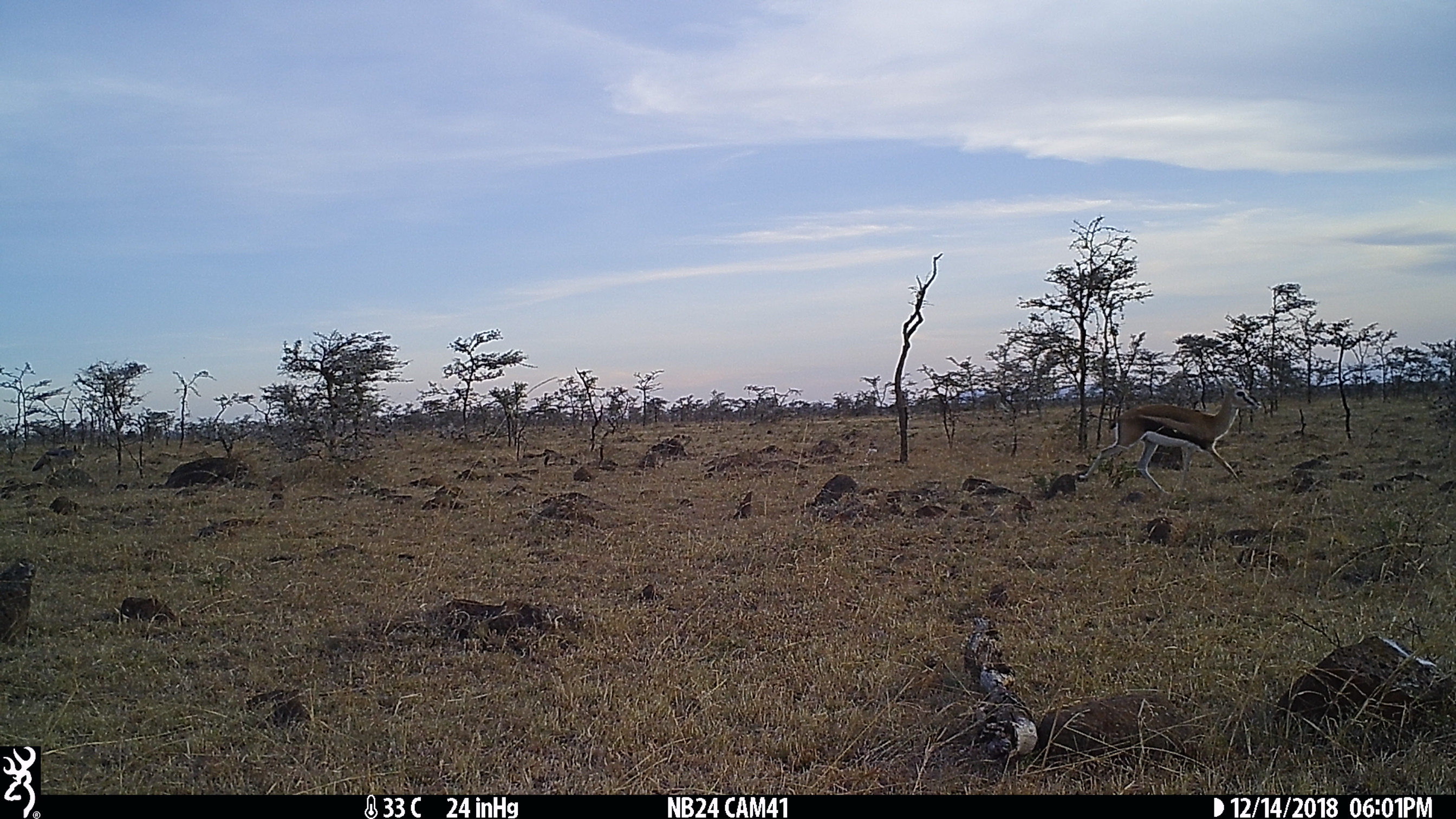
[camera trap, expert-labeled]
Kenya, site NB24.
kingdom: Animalia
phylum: Chordata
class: Mammalia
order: Carnivora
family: Canidae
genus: Lupulella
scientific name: Lupulella mesomelas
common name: black-backed jackal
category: jackal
Jackal (black-backed jackal) (Lupulella mesomelas).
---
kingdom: Animalia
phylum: Chordata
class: Mammalia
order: Artiodactyla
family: Bovidae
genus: Eudorcas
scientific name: Eudorcas thomsonii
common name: thomon's gazelle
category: gazelle thomsons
Gazelle thomsons (thomon's gazelle) (Eudorcas thomsonii).